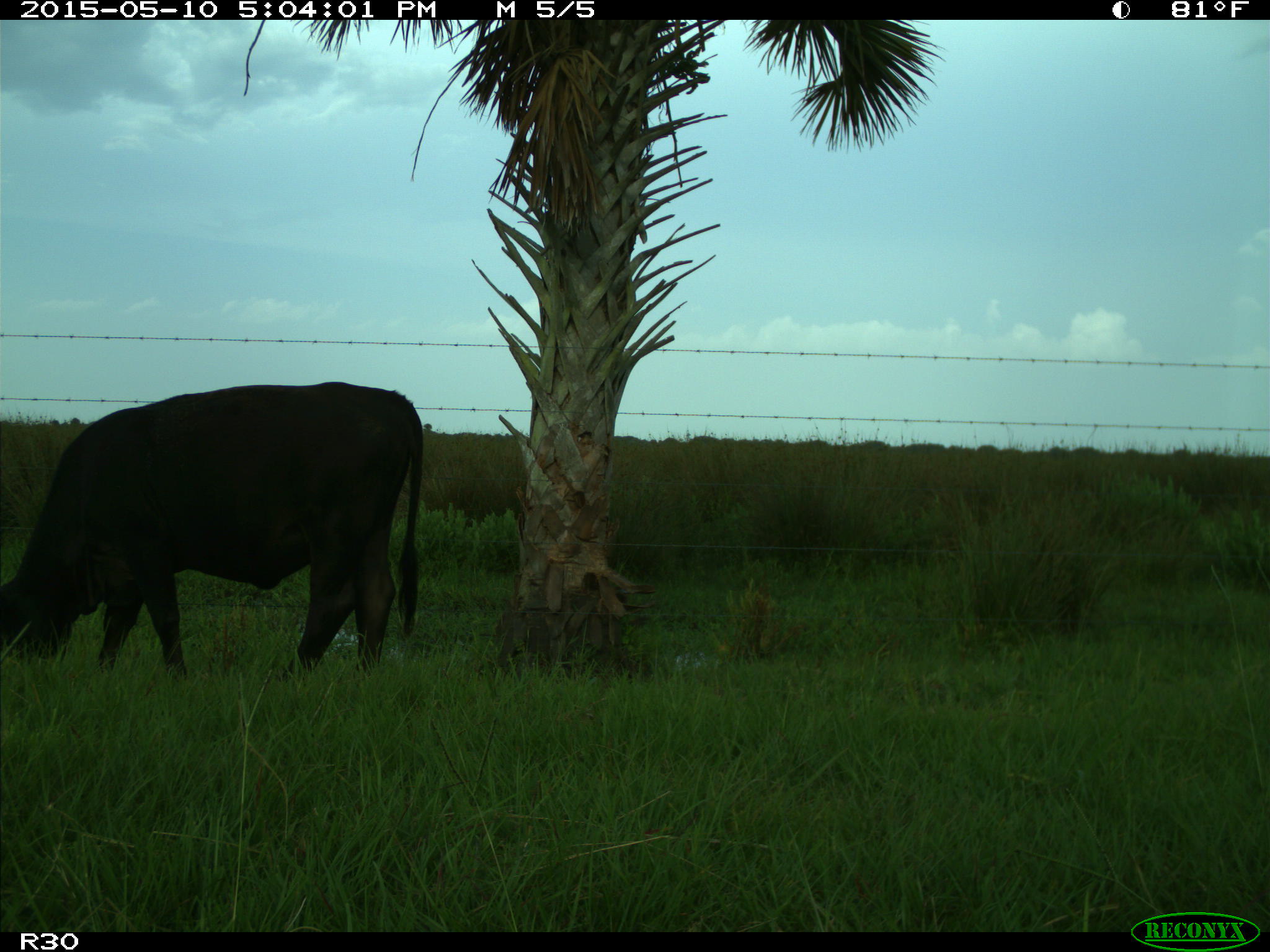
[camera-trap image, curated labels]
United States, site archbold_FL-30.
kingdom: Animalia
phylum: Chordata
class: Mammalia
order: Artiodactyla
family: Bovidae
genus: Bos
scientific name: Bos taurus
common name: domestic cow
Bos taurus (domestic cow).